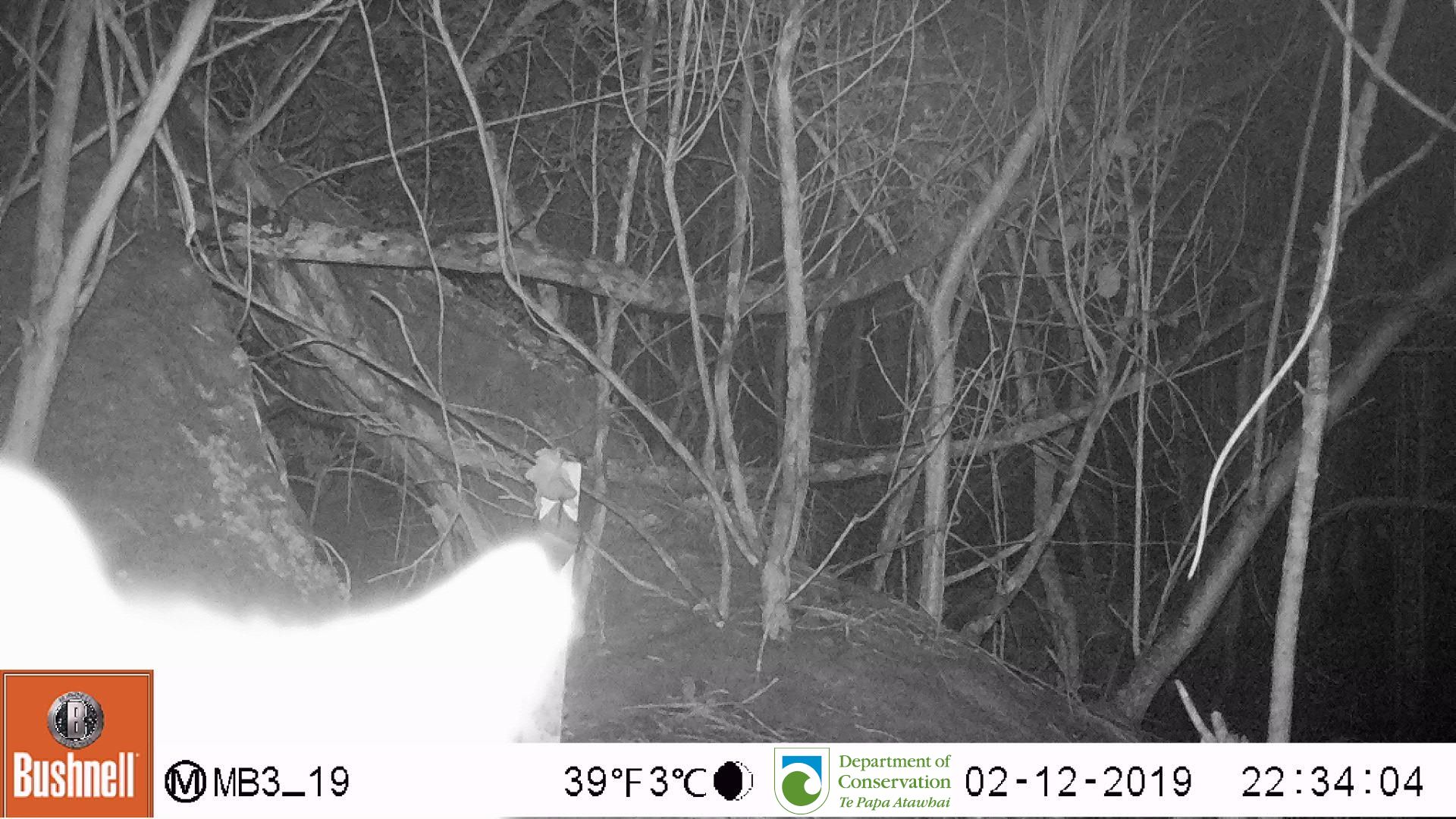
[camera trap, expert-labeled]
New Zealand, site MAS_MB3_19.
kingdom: Animalia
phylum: Chordata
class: Mammalia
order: Carnivora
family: Felidae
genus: Felis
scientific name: Felis catus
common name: domestic cat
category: cat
Cat (domestic cat) (Felis catus).